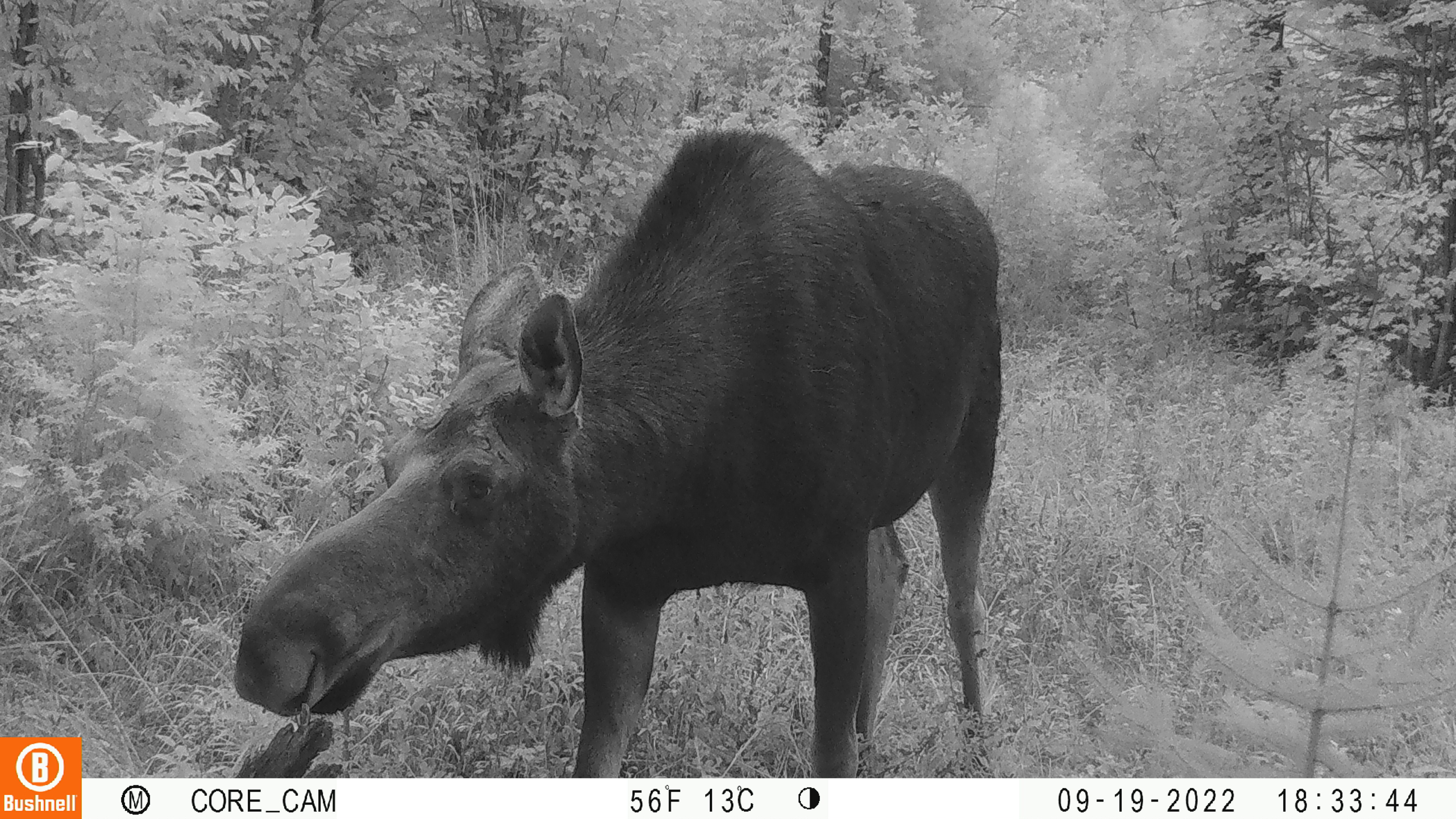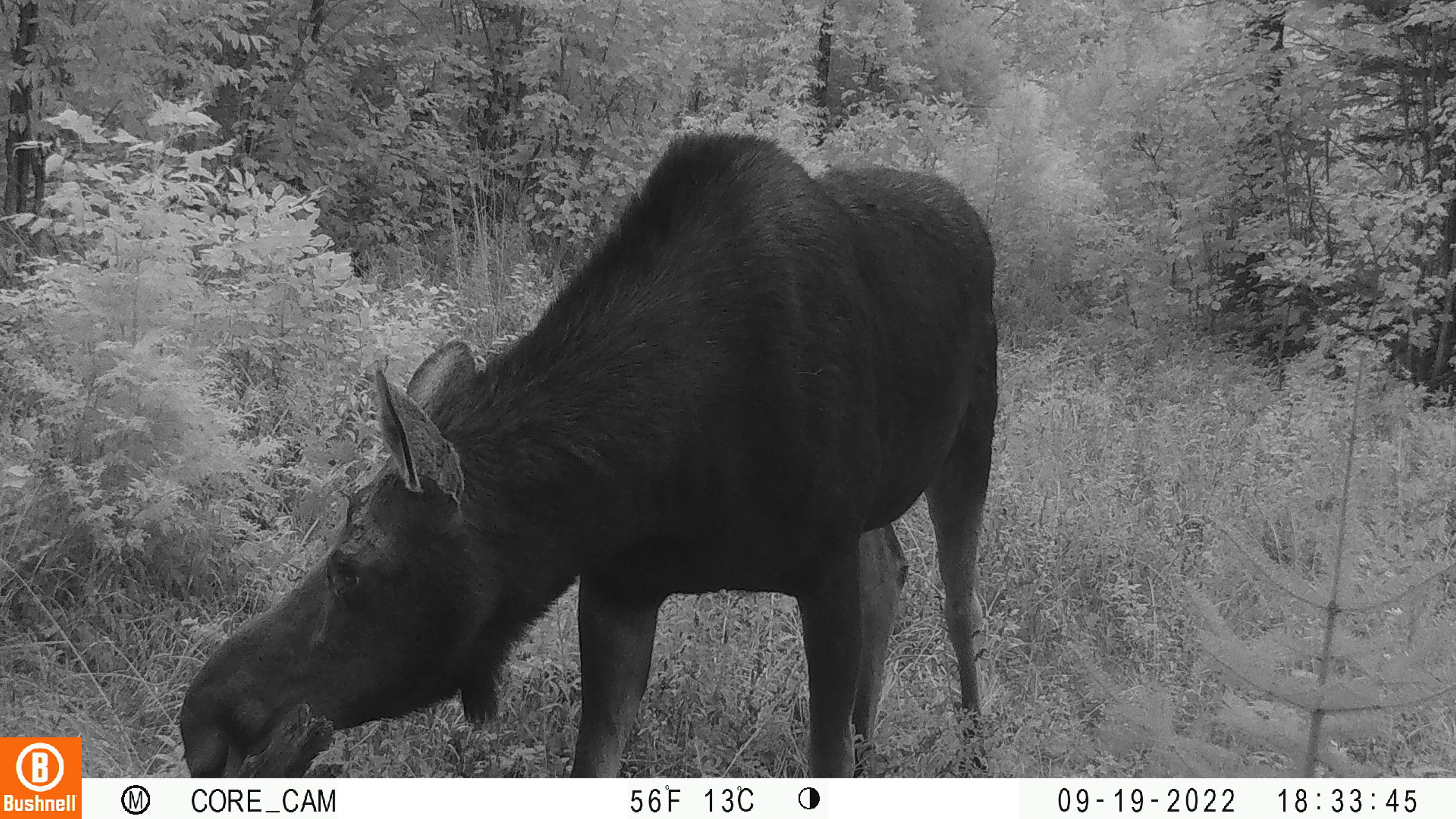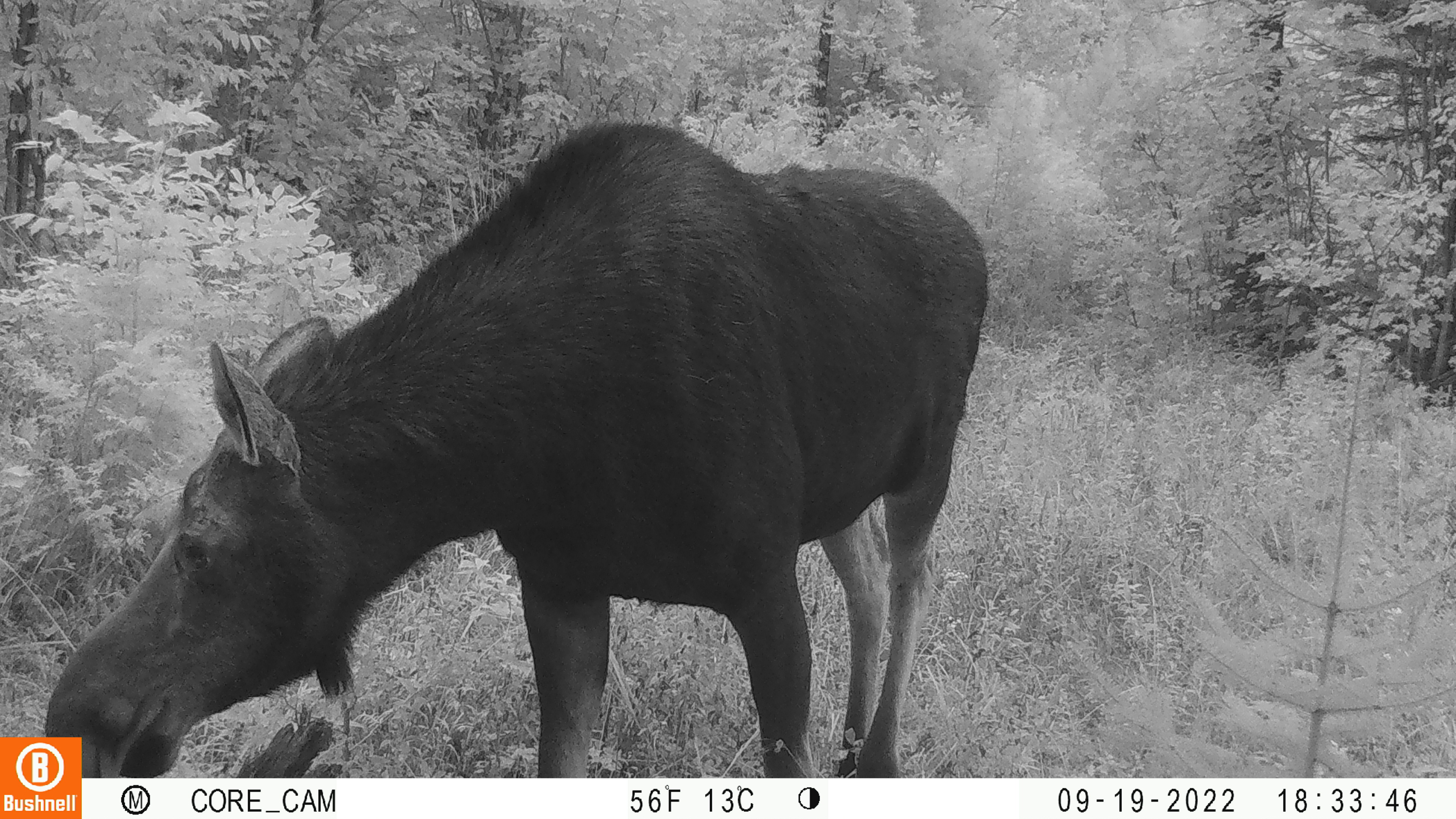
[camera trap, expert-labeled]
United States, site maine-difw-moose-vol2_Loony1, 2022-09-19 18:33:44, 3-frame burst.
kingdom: Animalia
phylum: Chordata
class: Mammalia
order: Artiodactyla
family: Cervidae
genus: Alces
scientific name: Alces alces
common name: moose